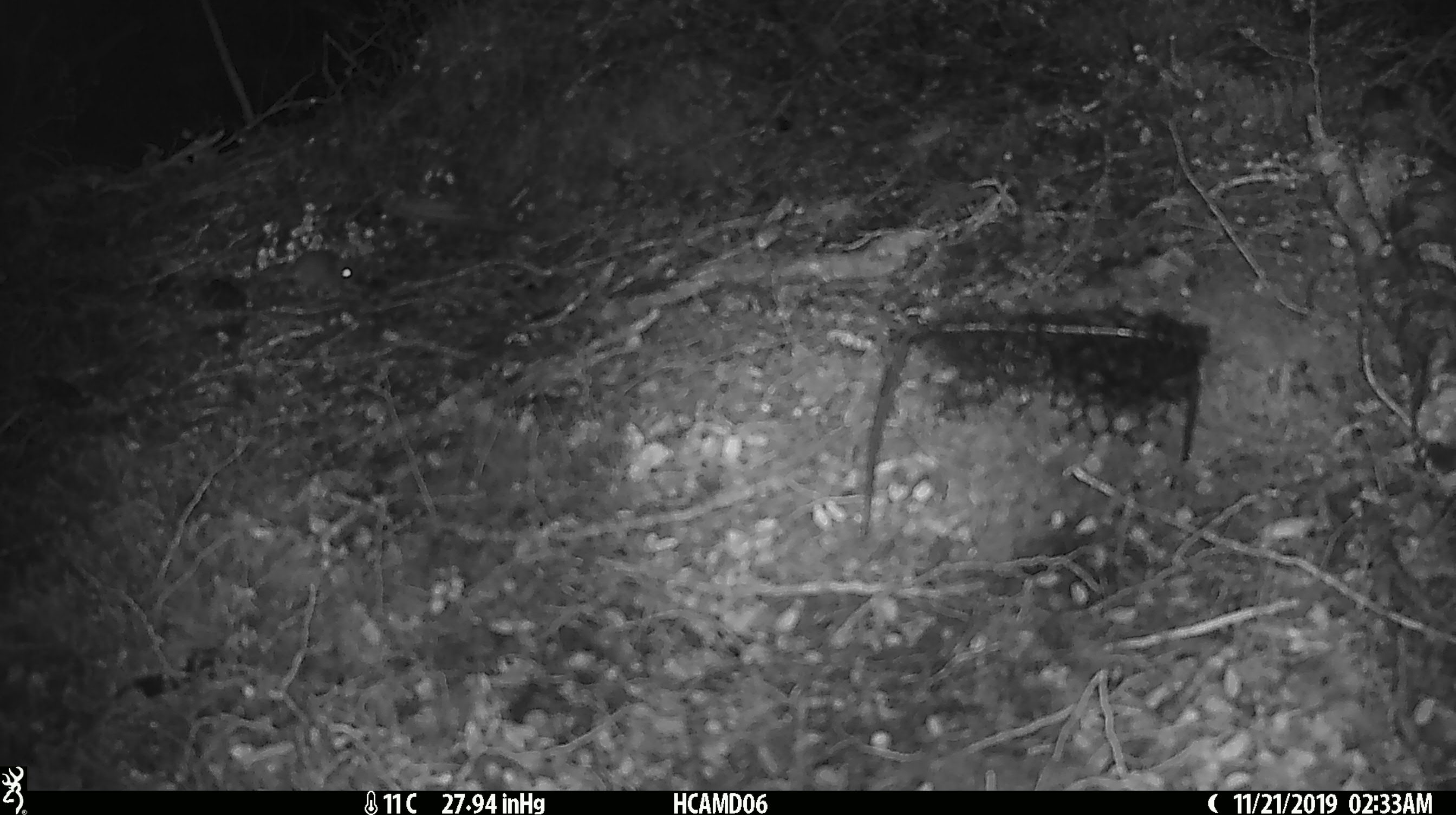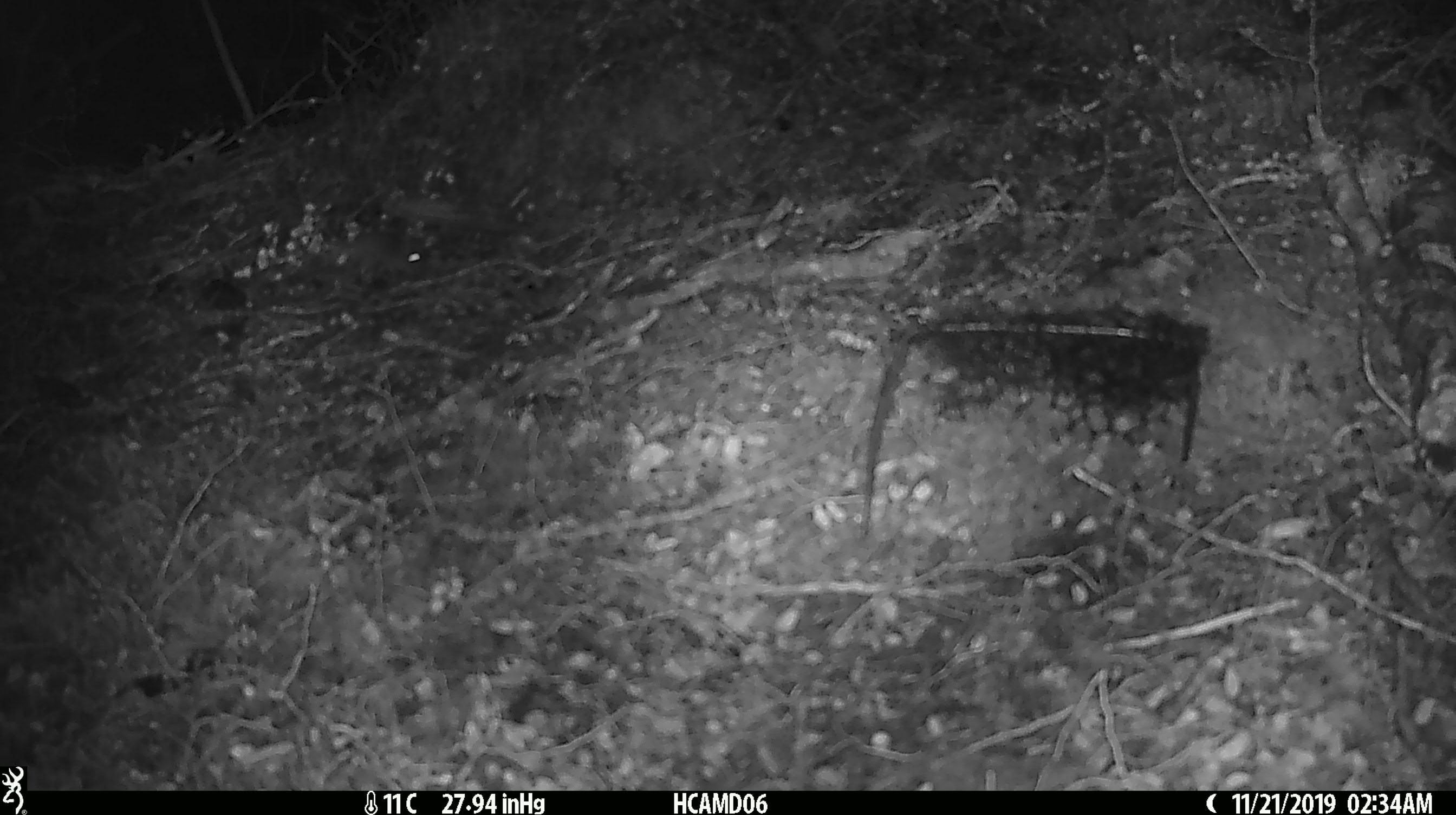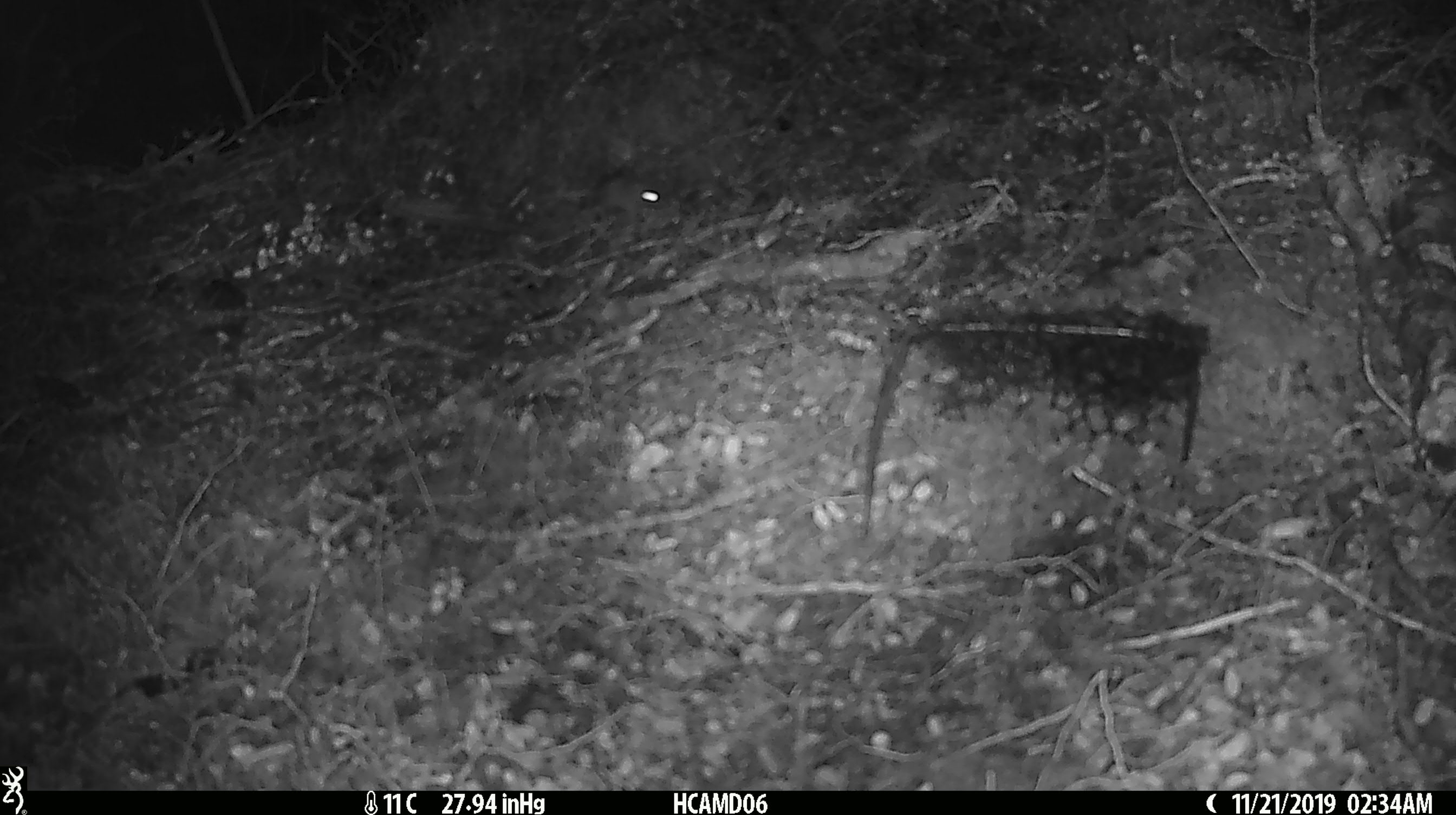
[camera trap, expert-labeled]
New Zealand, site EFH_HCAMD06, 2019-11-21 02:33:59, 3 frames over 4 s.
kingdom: Animalia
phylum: Chordata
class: Mammalia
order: Rodentia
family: Muridae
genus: Mus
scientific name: Mus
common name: mouse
Mouse (Mus).